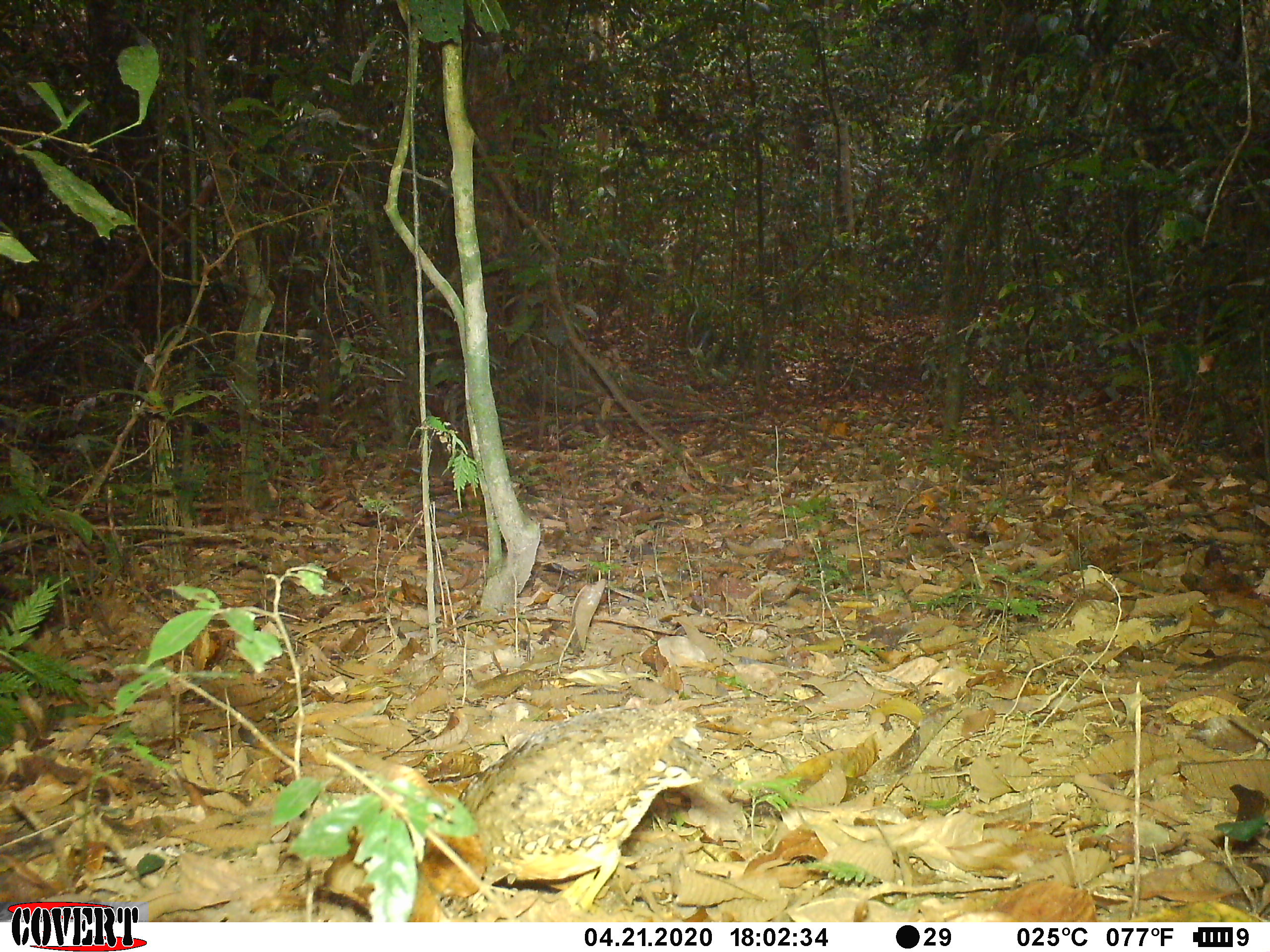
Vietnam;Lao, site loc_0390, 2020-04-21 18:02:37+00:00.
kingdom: Animalia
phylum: Chordata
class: Aves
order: Galliformes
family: Phasianidae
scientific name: Phasianidae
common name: partridge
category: unidentified partridge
Unidentified partridge (partridge) (Phasianidae). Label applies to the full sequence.